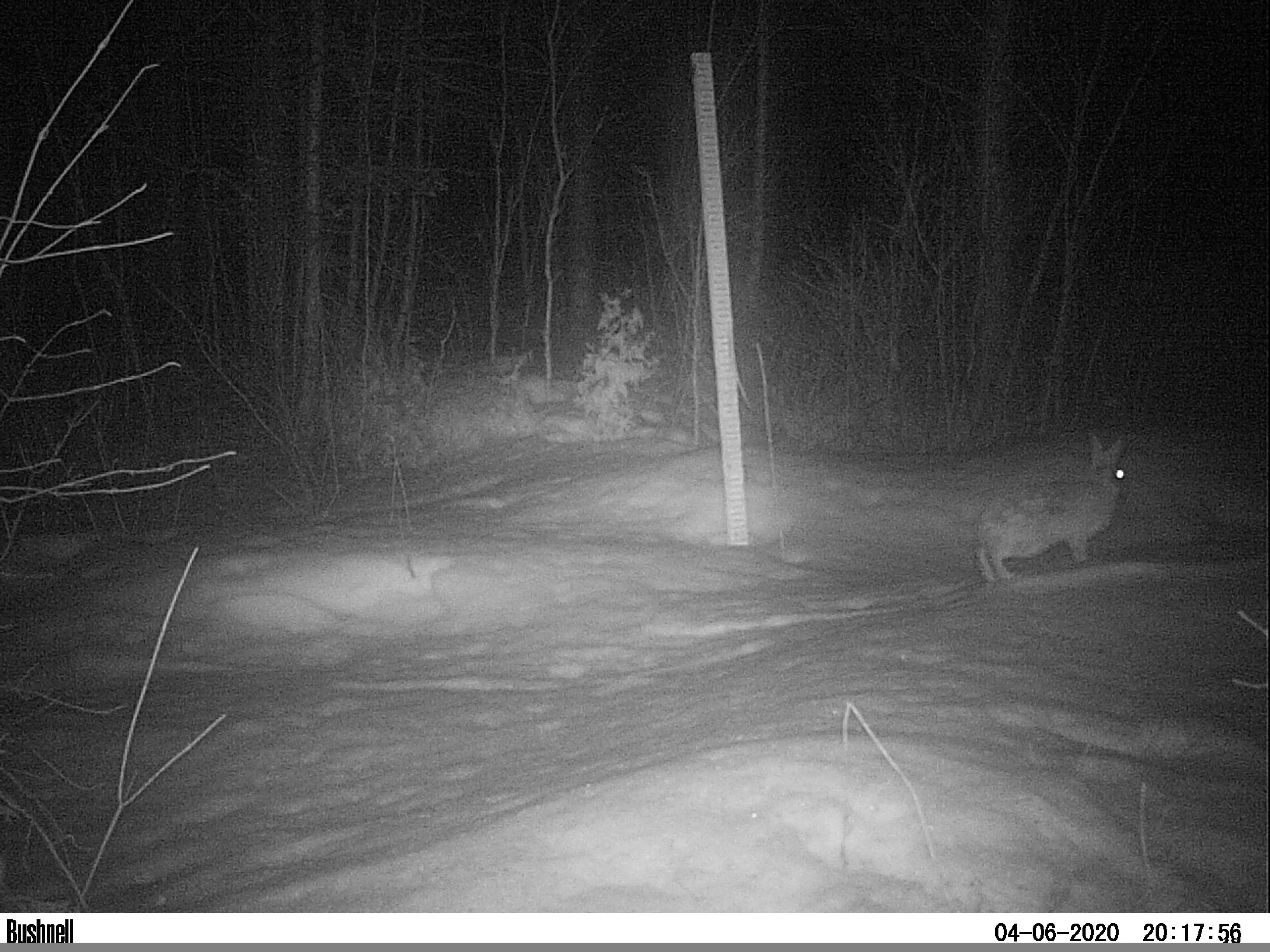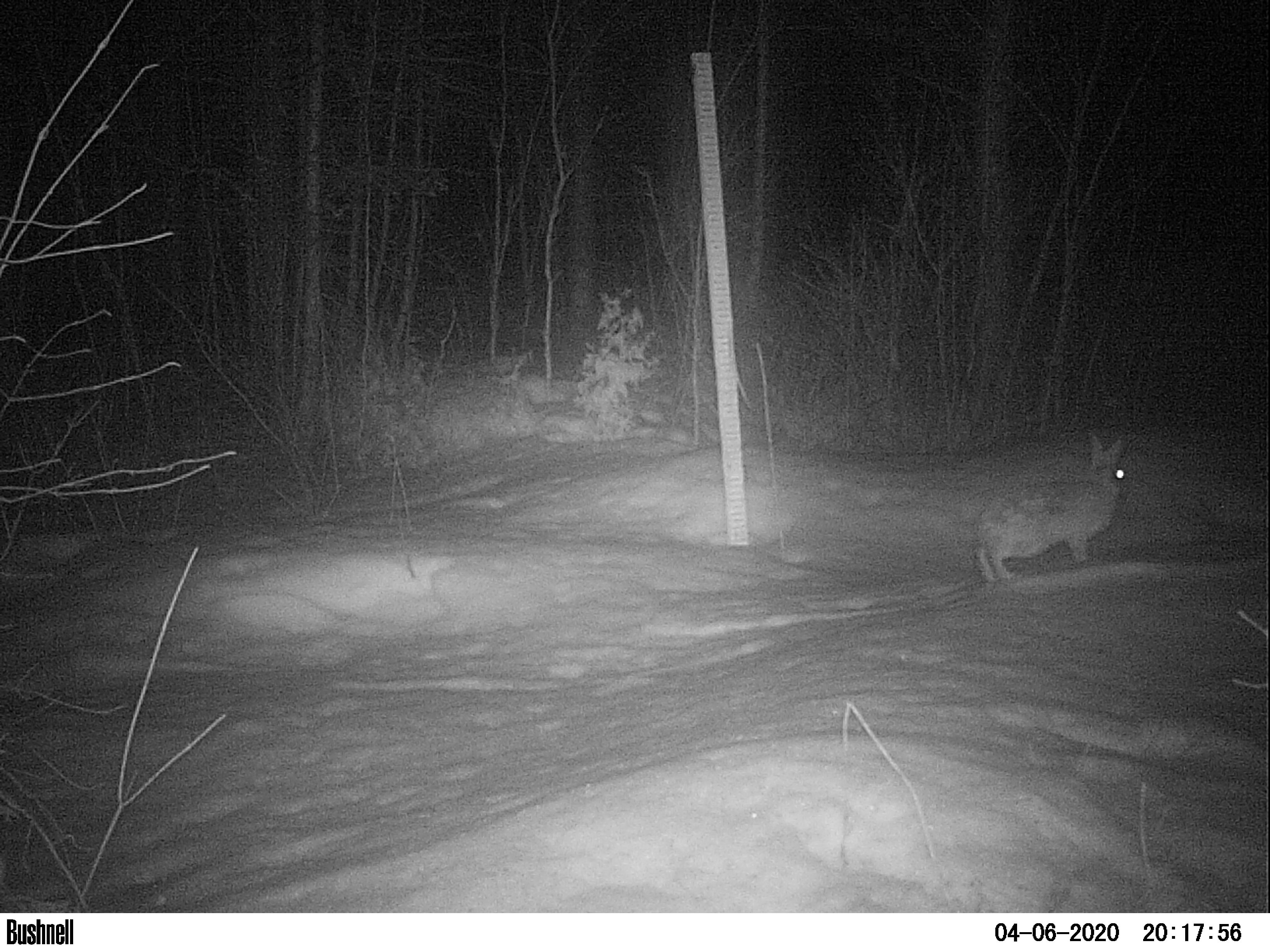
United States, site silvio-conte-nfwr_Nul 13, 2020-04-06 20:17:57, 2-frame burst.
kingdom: Animalia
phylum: Chordata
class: Mammalia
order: Lagomorpha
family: Leporidae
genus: Lepus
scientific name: Lepus americanus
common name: snowshoe hare